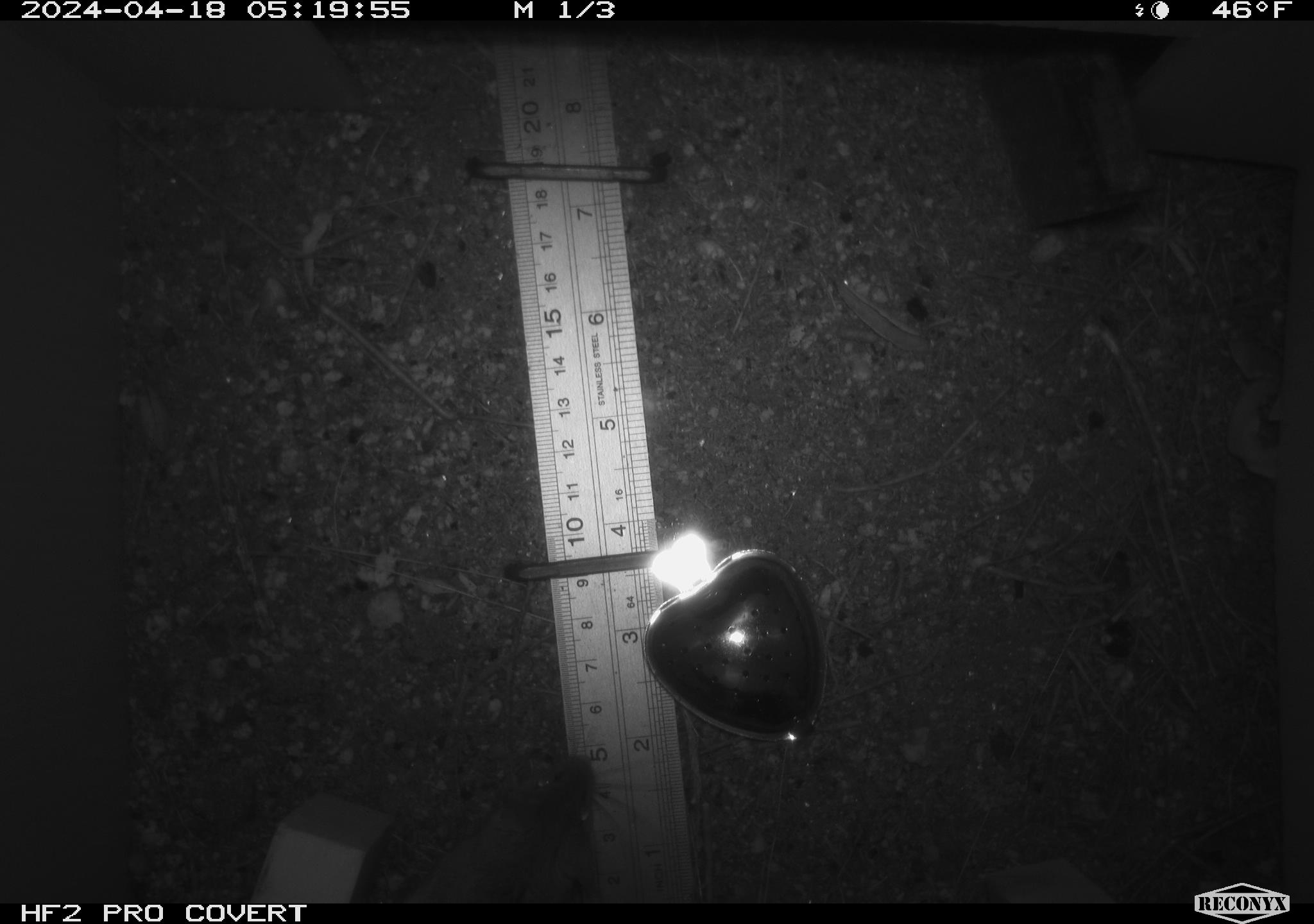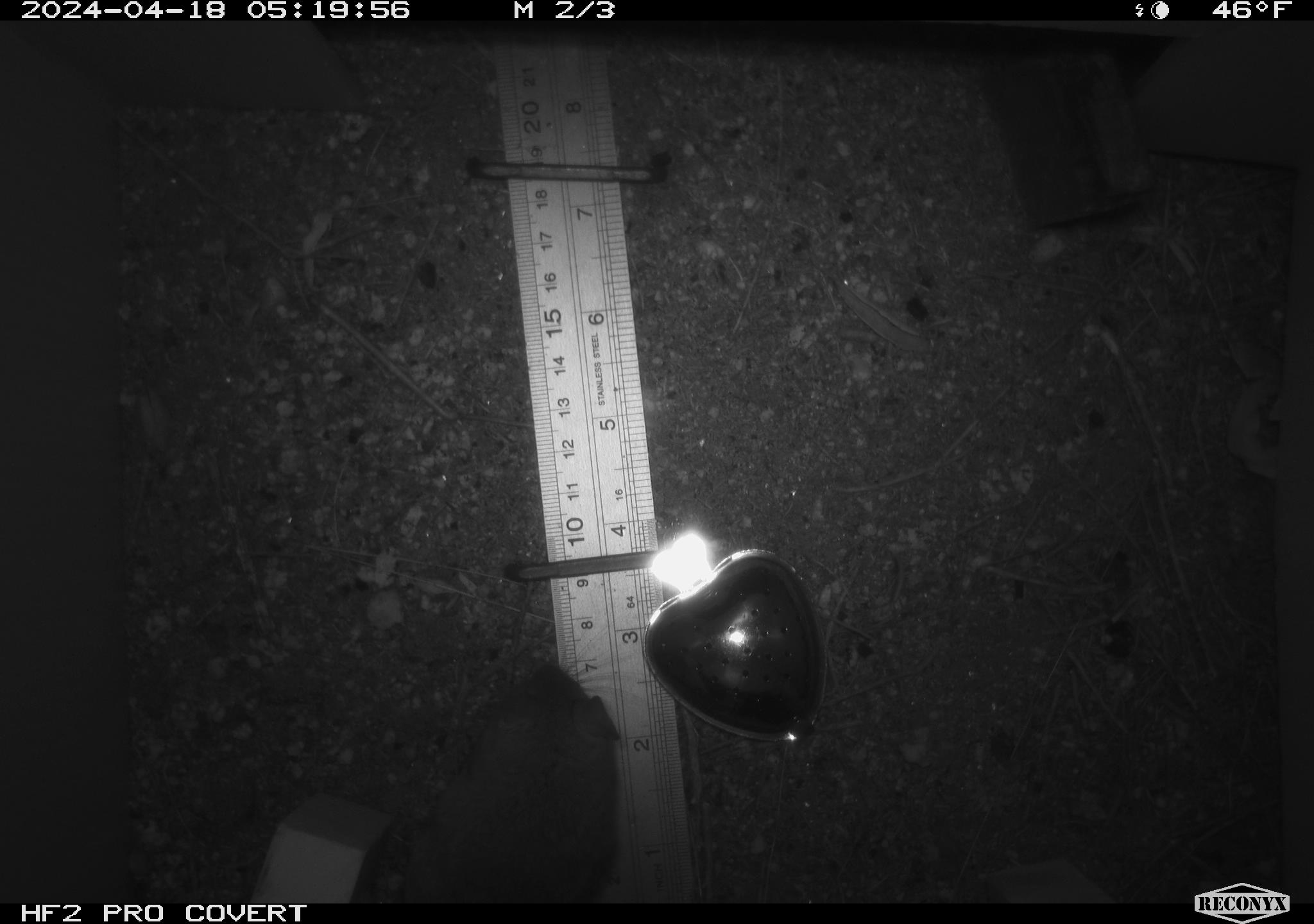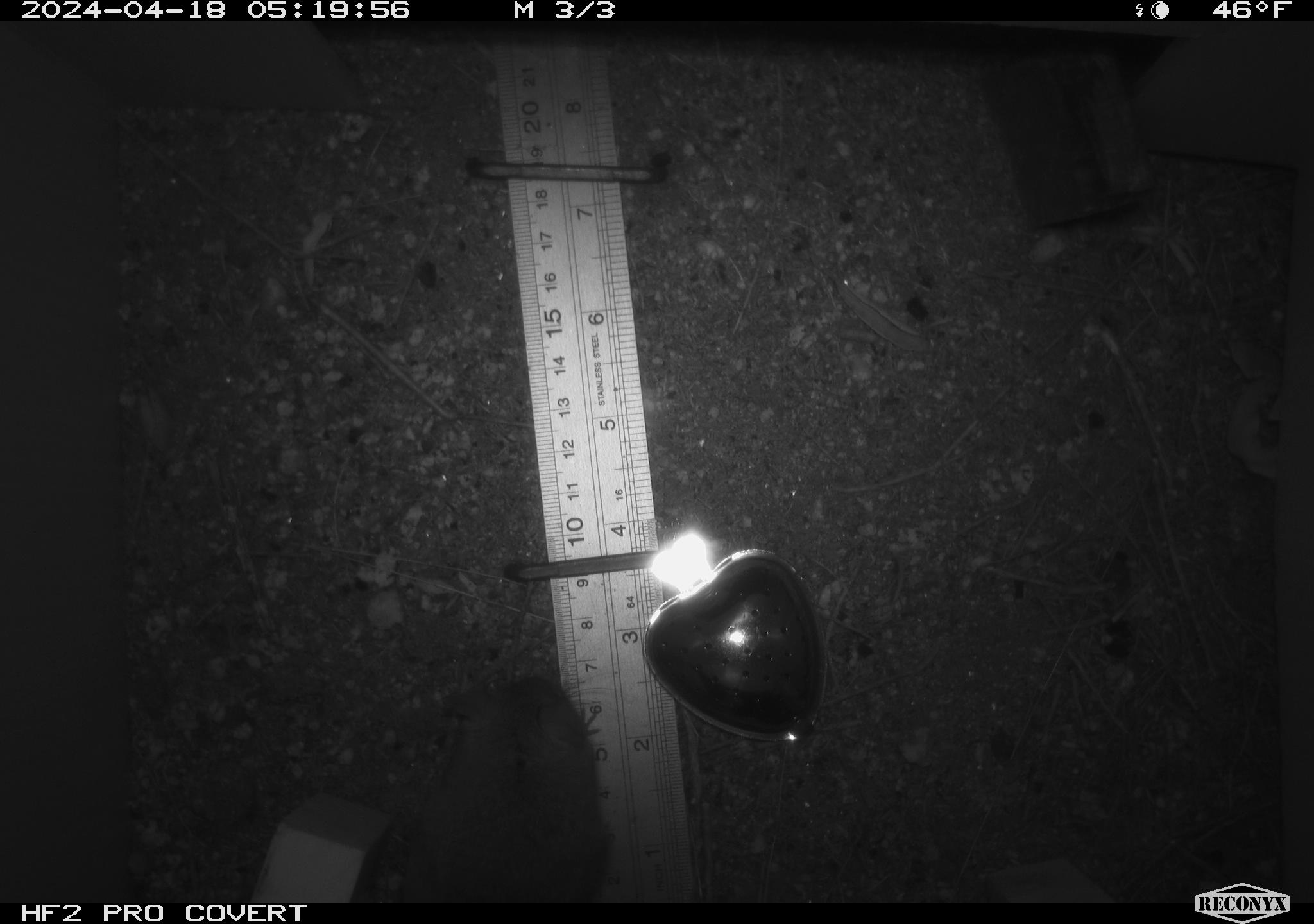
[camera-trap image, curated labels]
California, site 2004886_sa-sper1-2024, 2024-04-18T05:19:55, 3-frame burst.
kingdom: Animalia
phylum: Chordata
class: Mammalia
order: Rodentia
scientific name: Rodentia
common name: mouse species